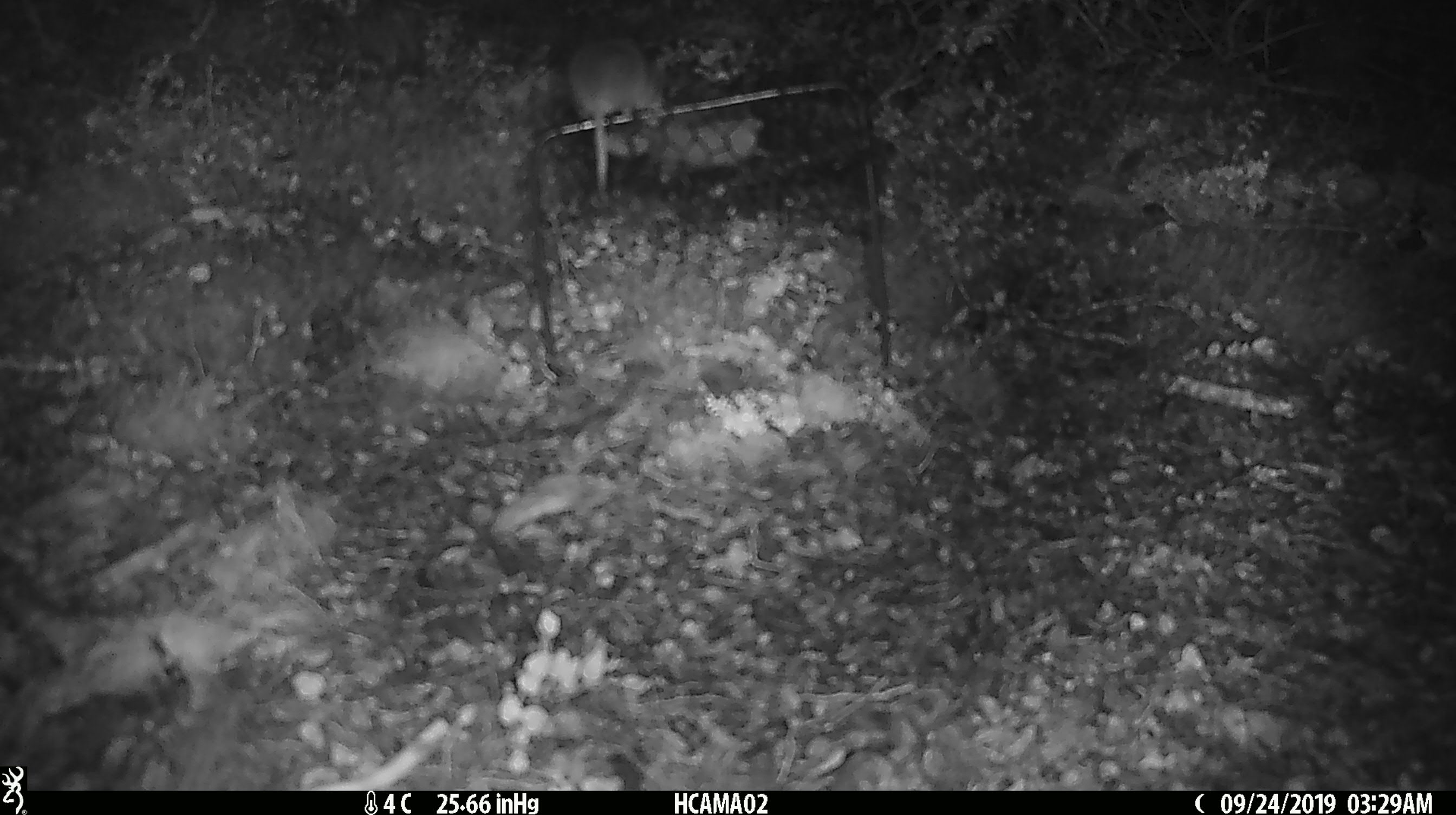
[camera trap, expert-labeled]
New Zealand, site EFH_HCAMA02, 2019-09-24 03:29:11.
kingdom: Animalia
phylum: Chordata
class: Mammalia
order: Rodentia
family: Muridae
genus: Mus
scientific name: Mus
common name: mouse